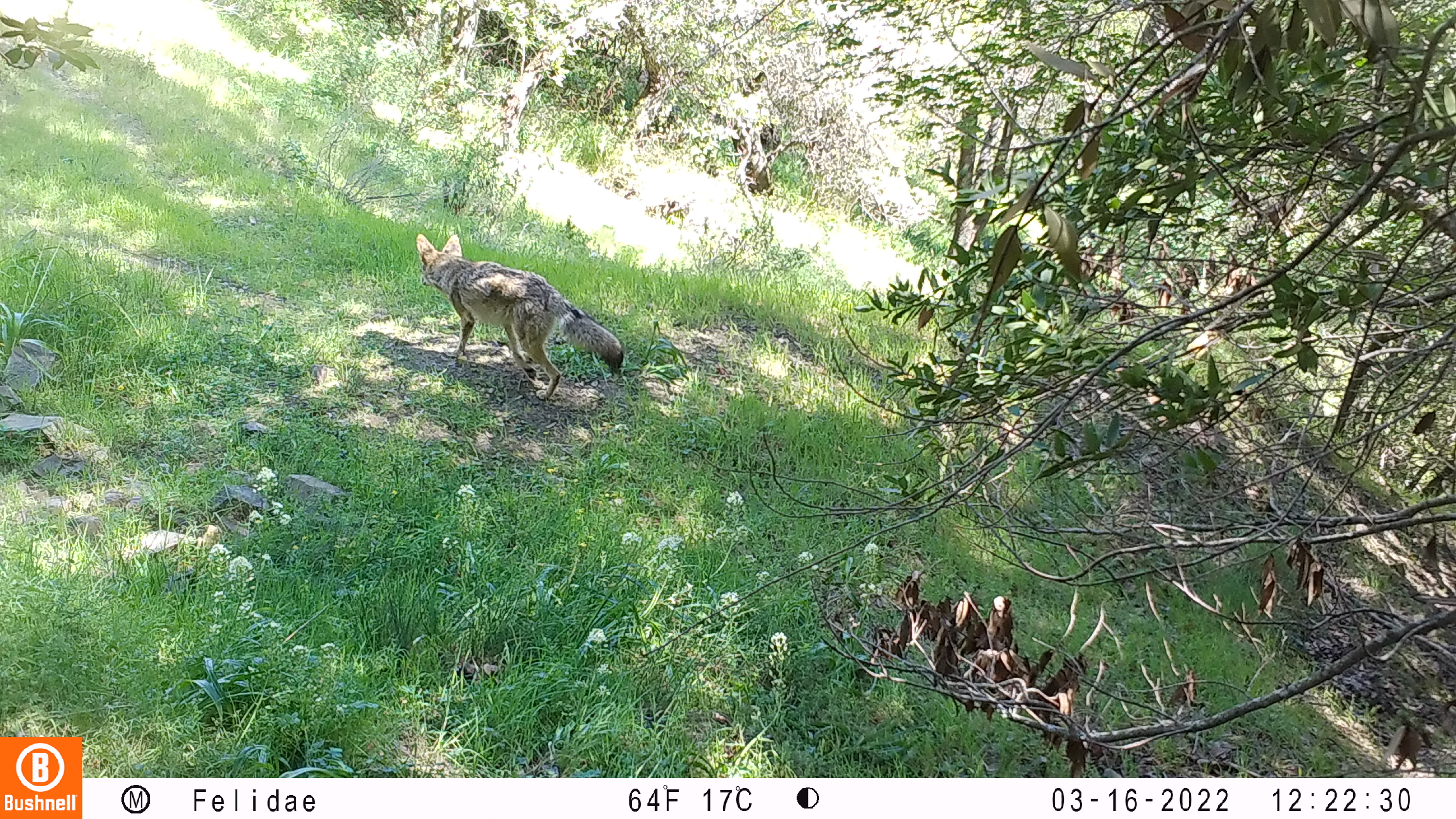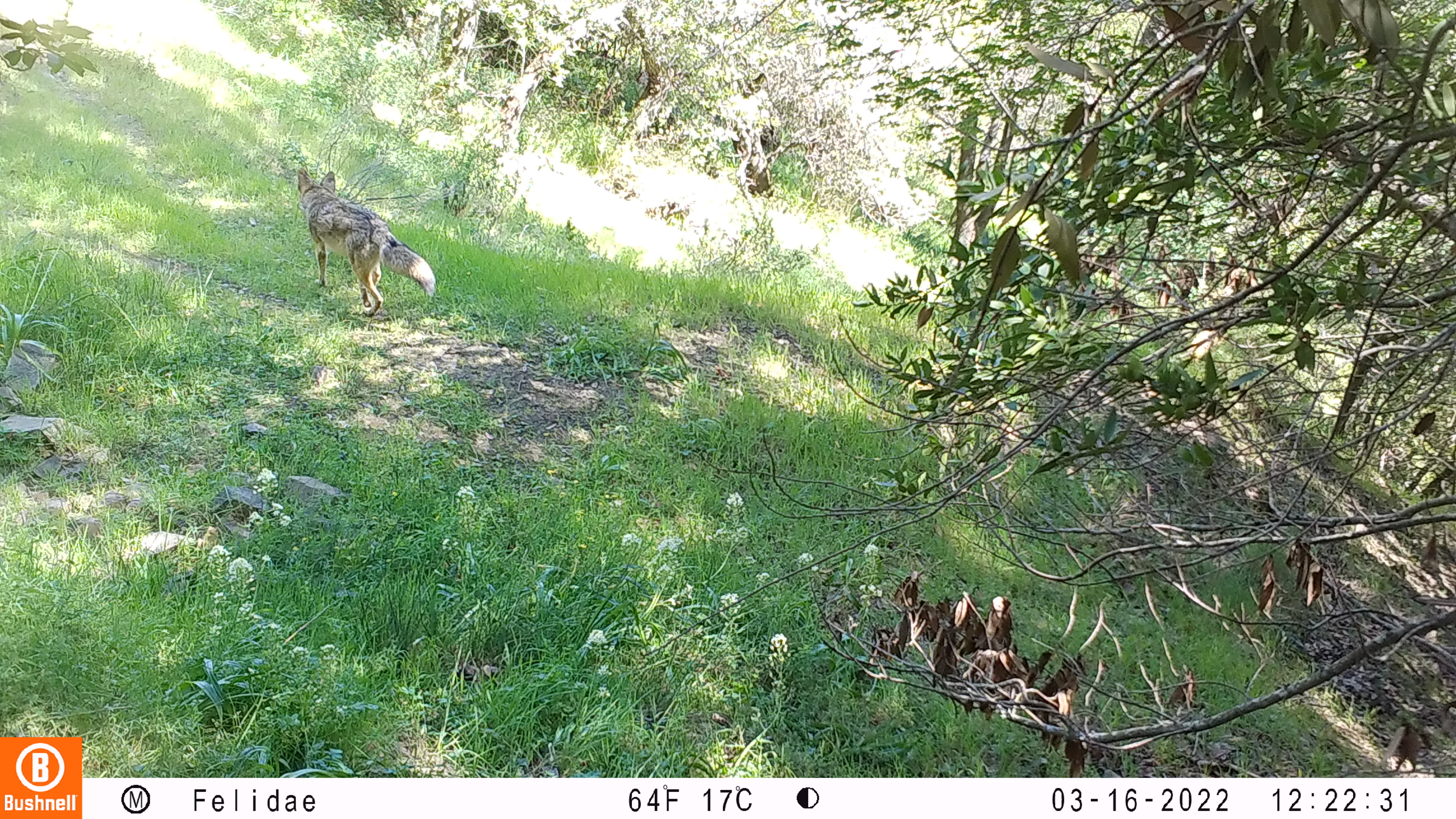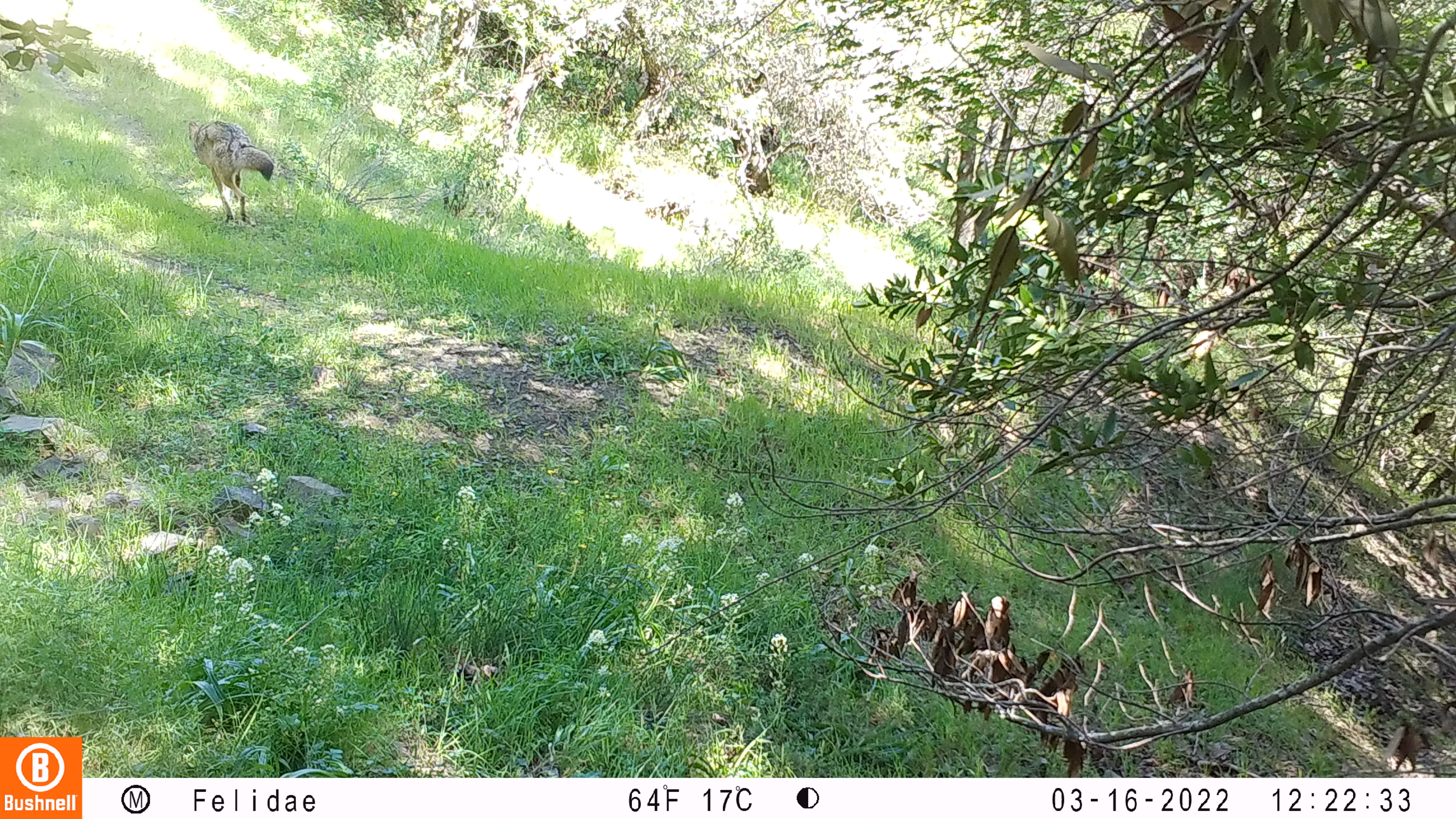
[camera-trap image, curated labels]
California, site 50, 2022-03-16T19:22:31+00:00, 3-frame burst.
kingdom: Animalia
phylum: Chordata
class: Mammalia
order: Carnivora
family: Canidae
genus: Canis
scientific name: Canis latrans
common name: coyote